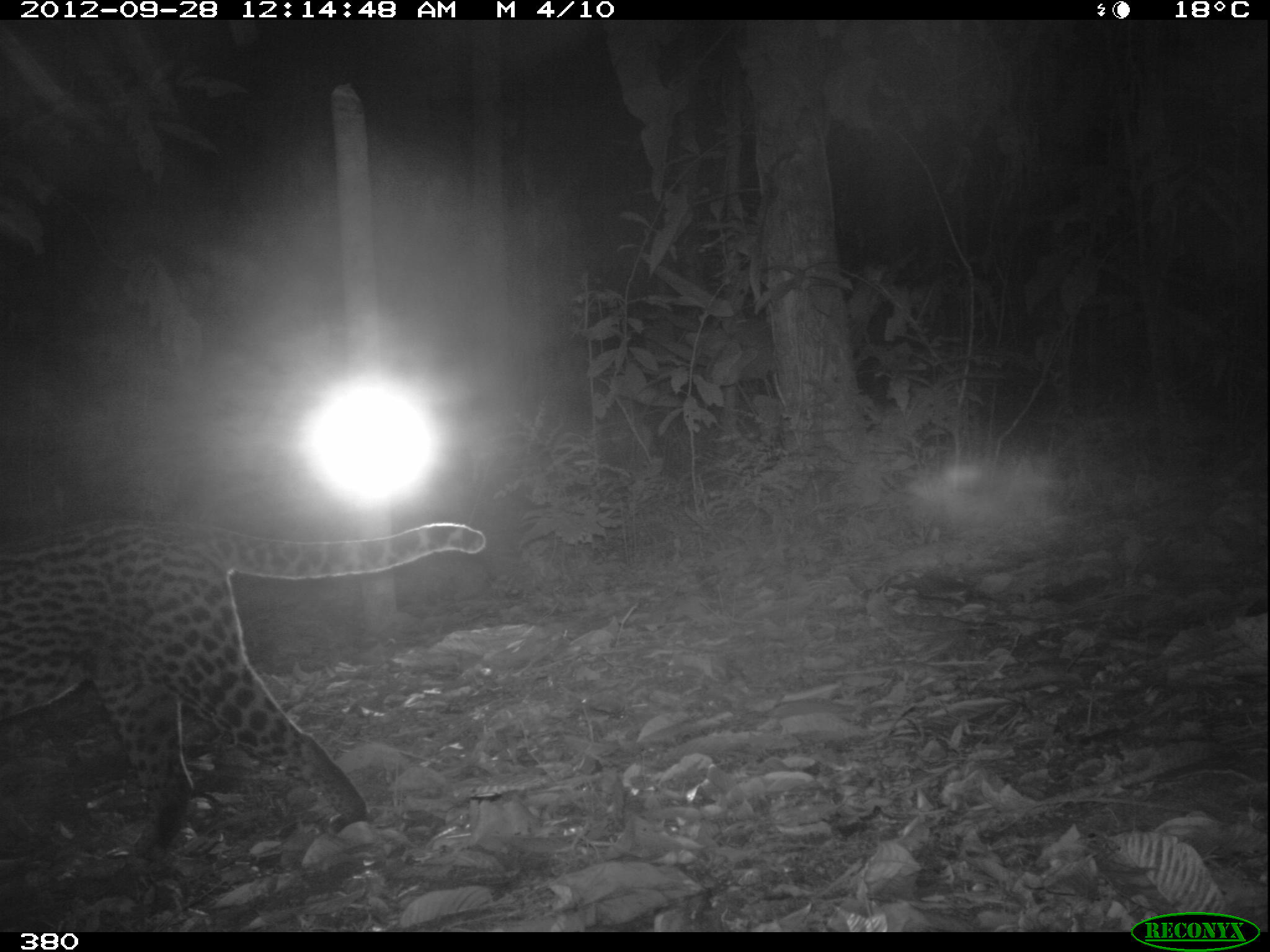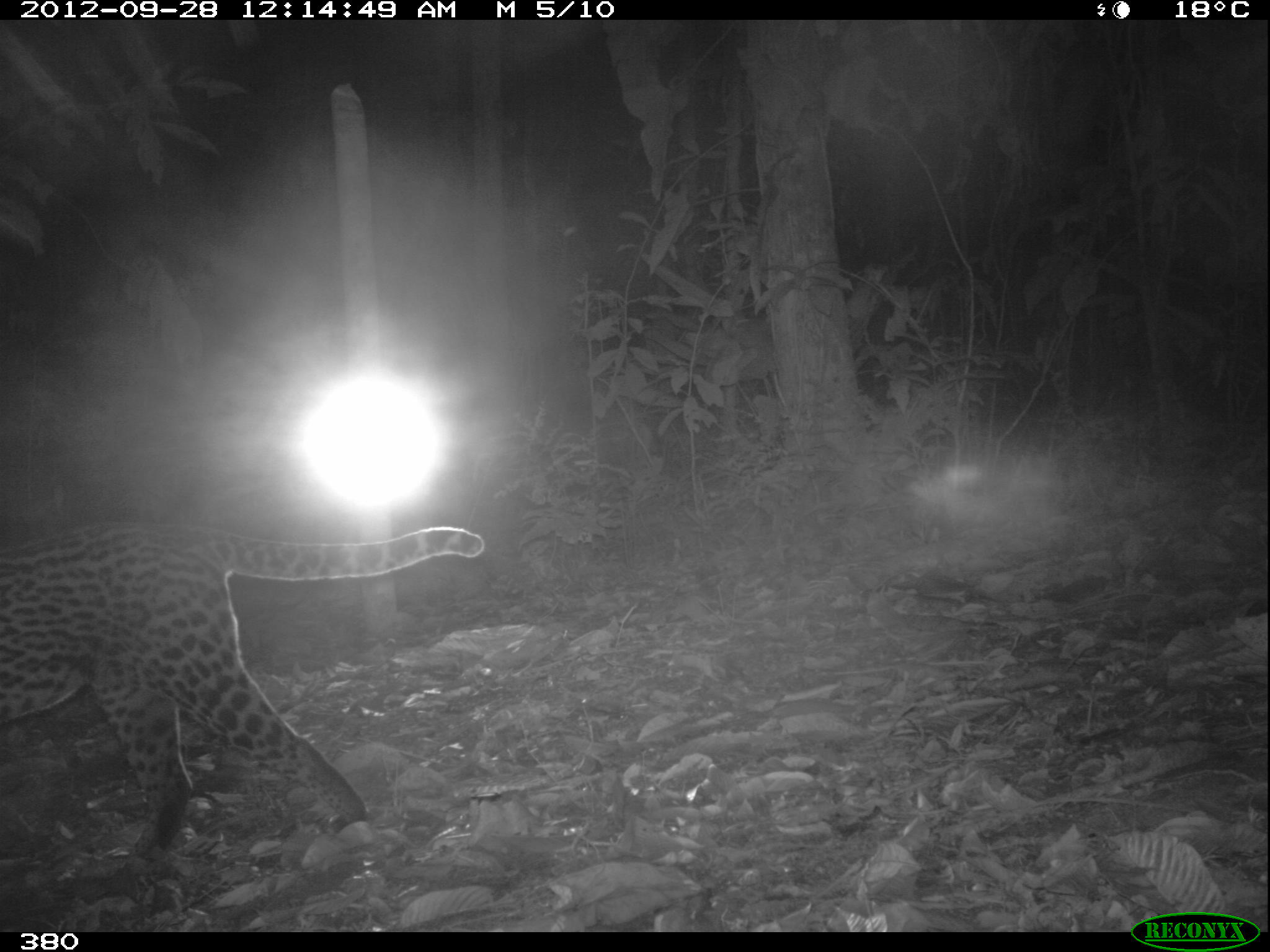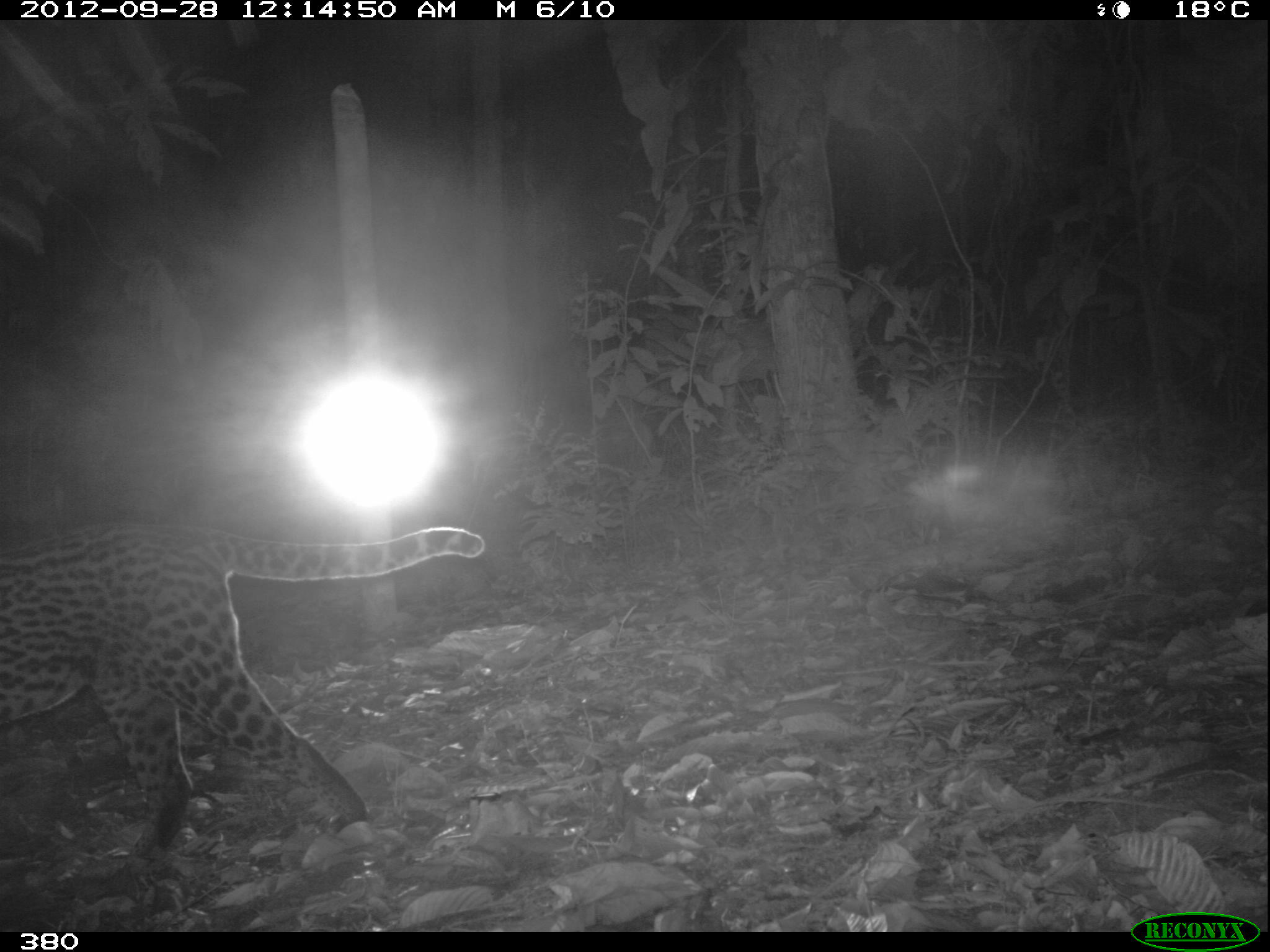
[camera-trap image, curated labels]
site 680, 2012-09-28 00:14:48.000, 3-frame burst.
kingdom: Animalia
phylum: Chordata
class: Mammalia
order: Carnivora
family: Felidae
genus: Leopardus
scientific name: Leopardus pardalis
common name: ocelot